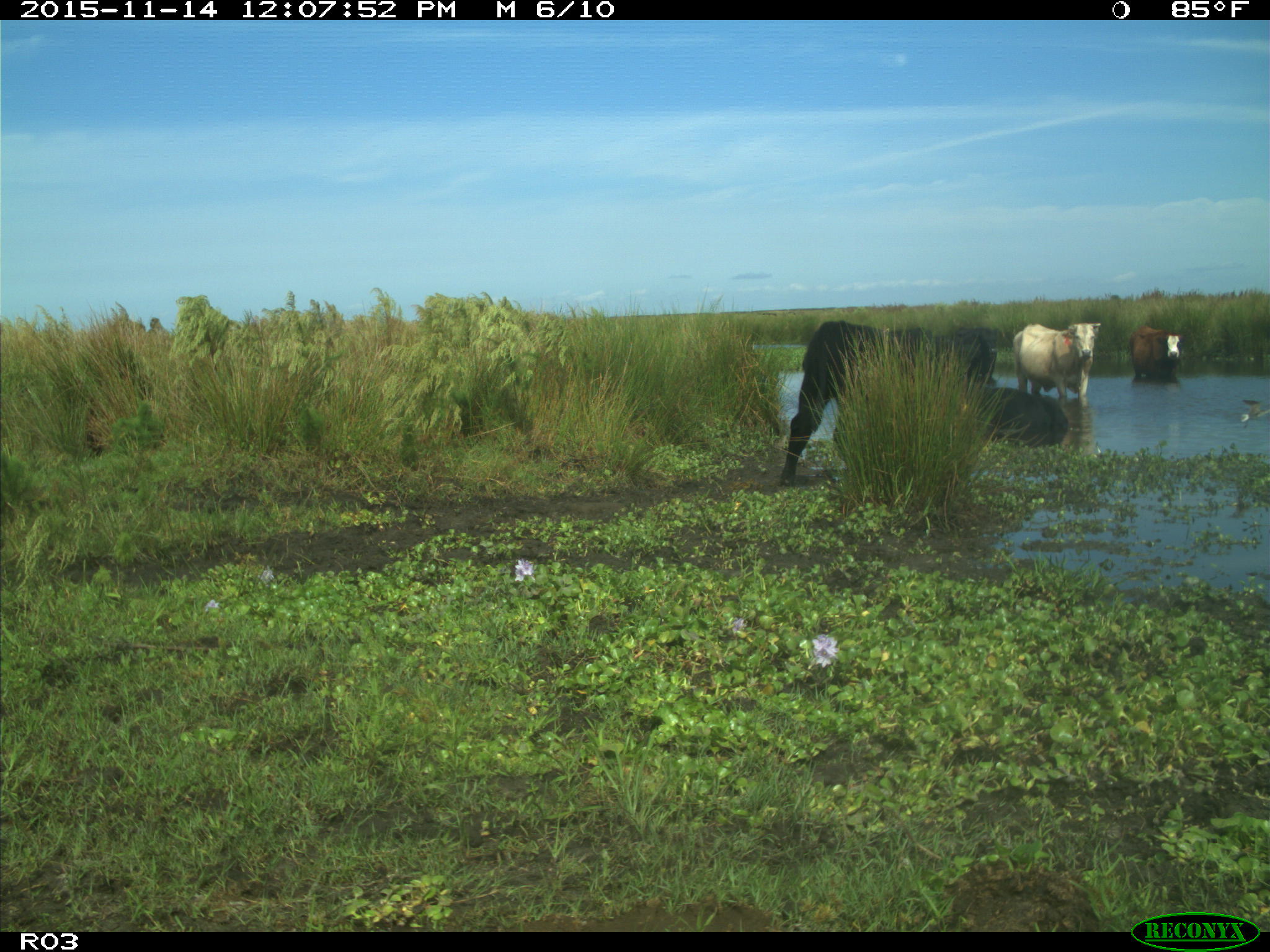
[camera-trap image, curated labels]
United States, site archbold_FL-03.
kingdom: Animalia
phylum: Chordata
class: Mammalia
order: Artiodactyla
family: Bovidae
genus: Bos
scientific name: Bos taurus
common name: domestic cow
Bos taurus (domestic cow).